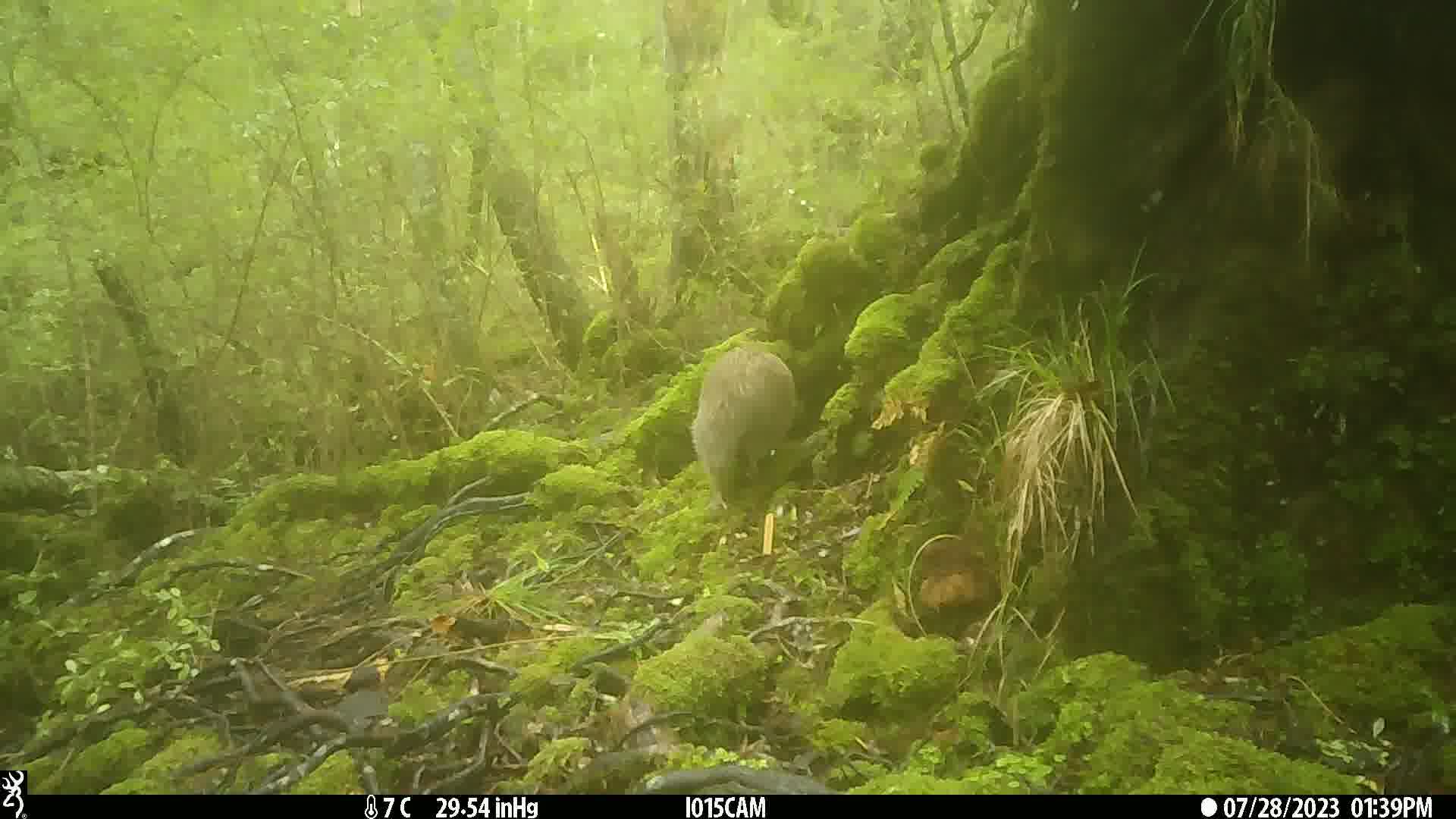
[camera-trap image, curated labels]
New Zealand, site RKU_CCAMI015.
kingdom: Animalia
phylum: Chordata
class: Aves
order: Apterygiformes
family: Apterygidae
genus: Apteryx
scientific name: Apteryx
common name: kiwi